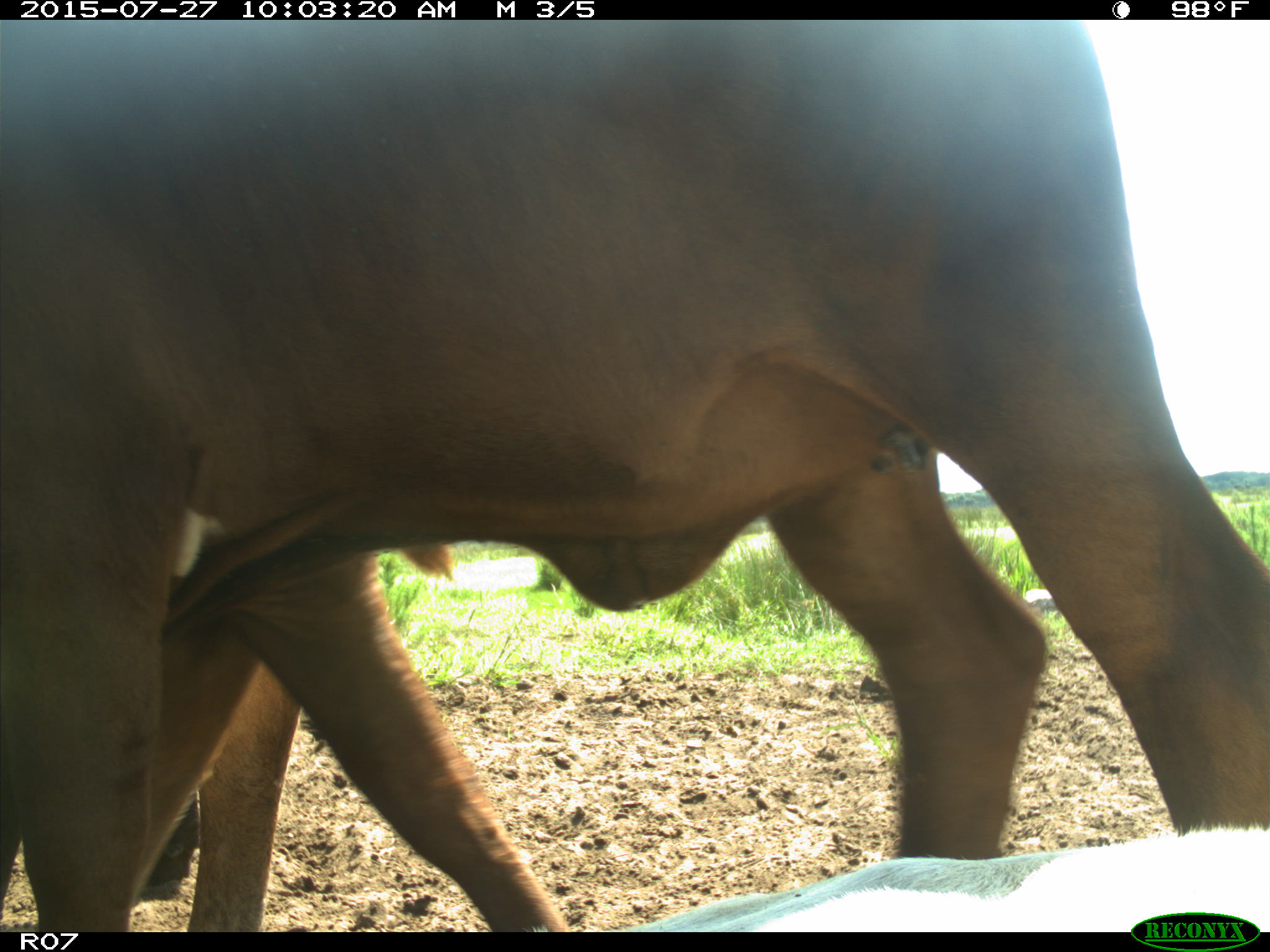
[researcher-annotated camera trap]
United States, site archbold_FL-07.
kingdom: Animalia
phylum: Chordata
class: Mammalia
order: Artiodactyla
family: Bovidae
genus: Bos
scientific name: Bos taurus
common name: domestic cow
Bos taurus (domestic cow).